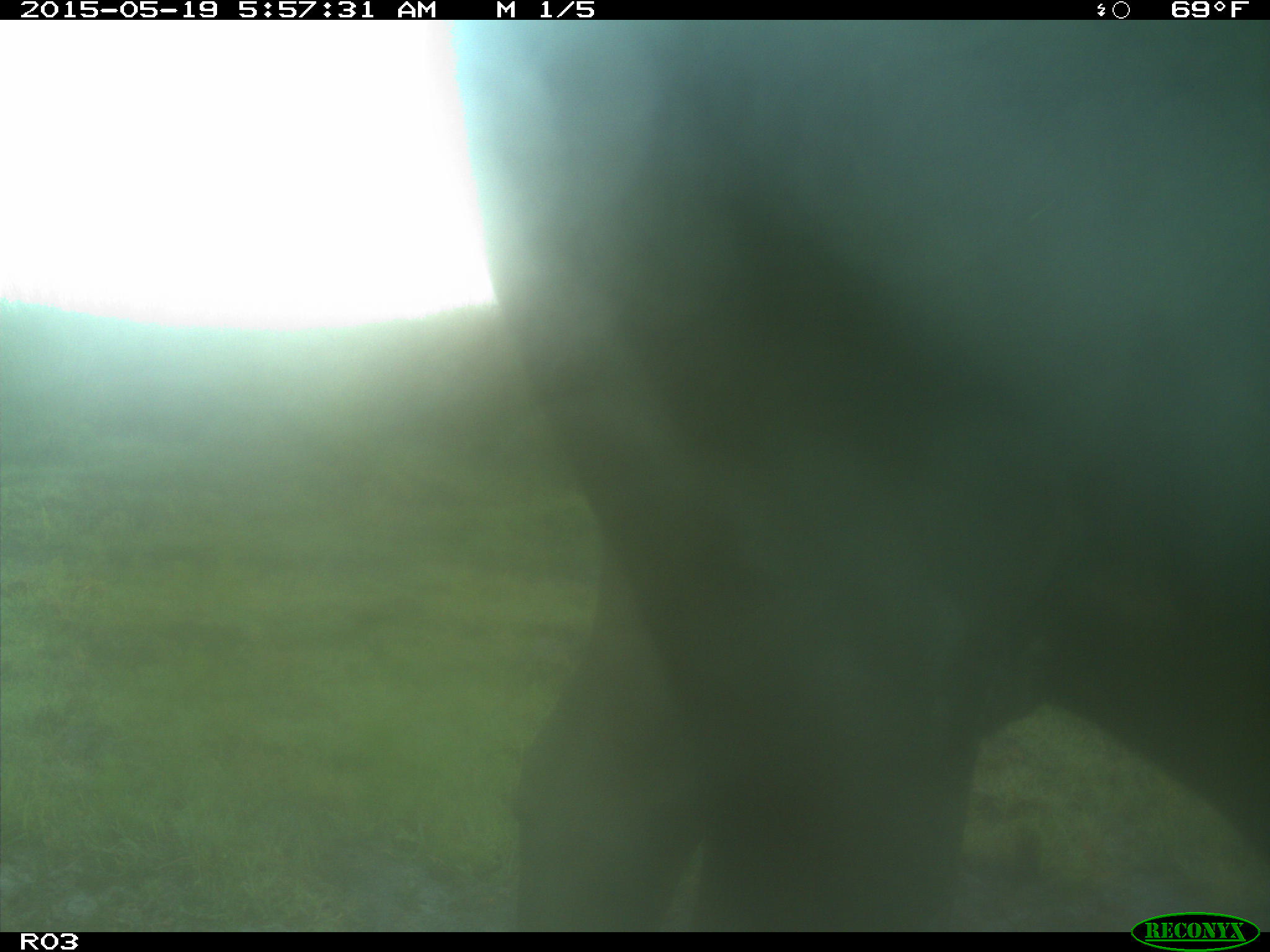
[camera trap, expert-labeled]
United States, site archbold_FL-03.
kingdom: Animalia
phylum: Chordata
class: Mammalia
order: Artiodactyla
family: Bovidae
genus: Bos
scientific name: Bos taurus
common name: domestic cow